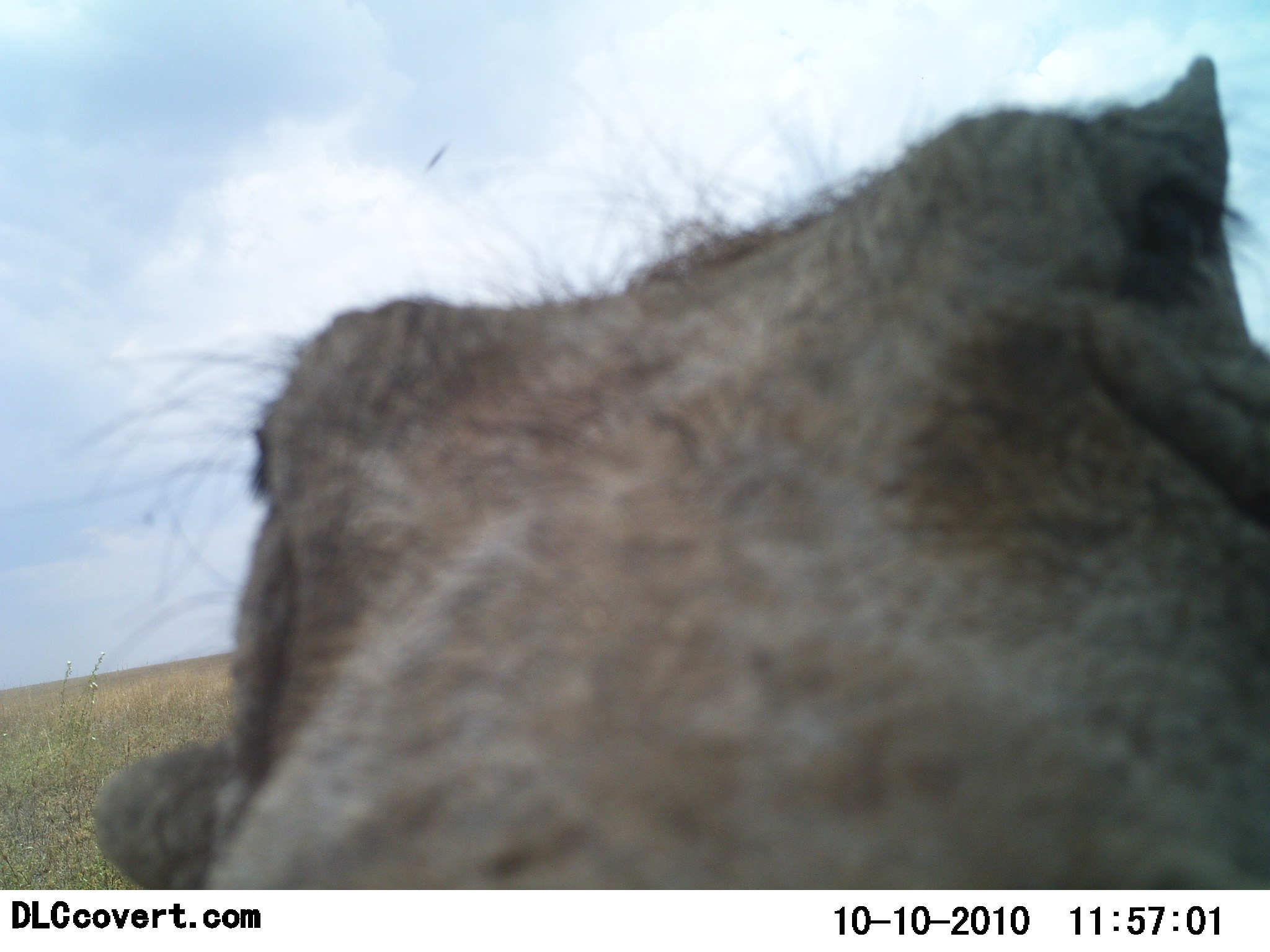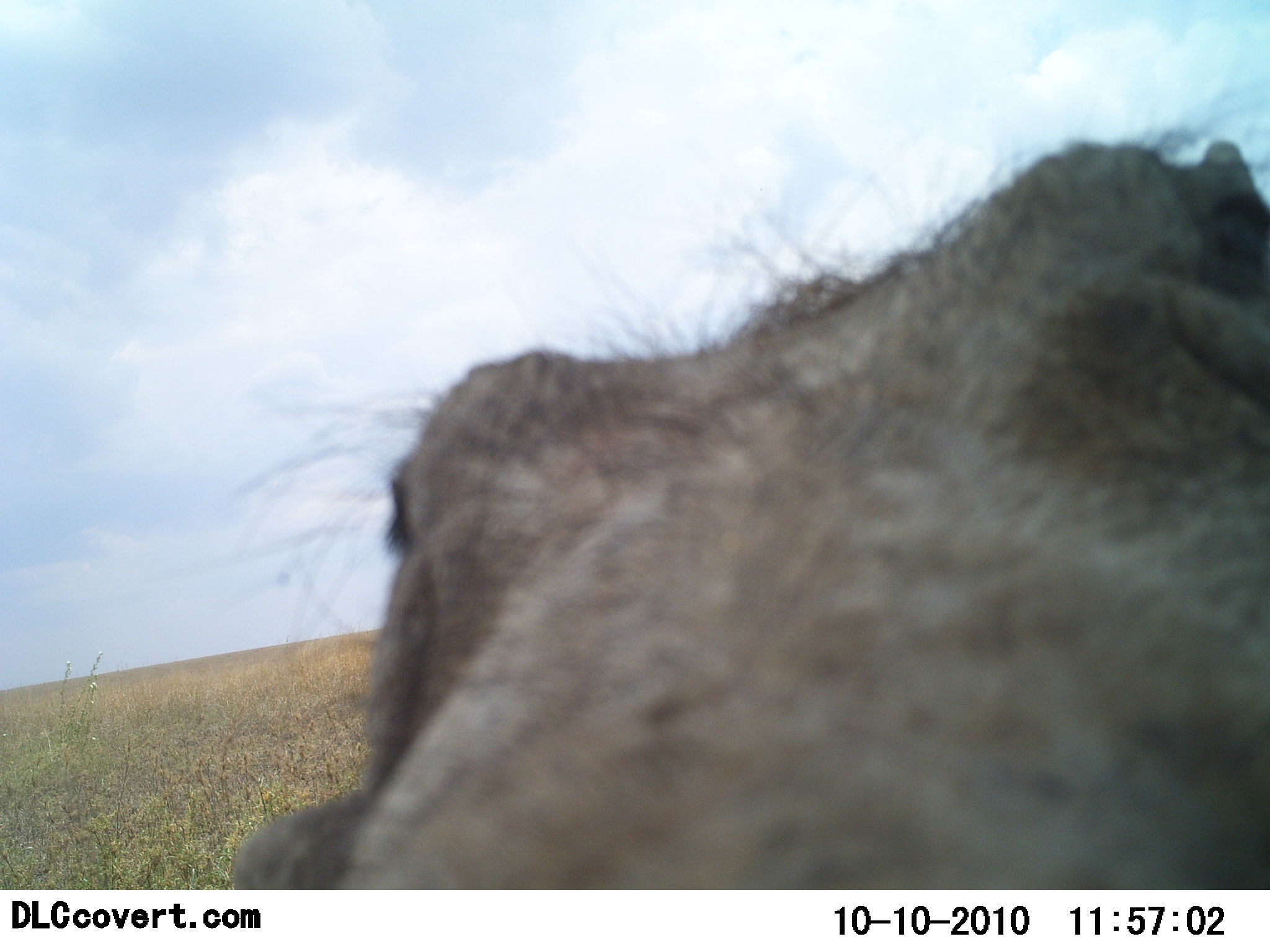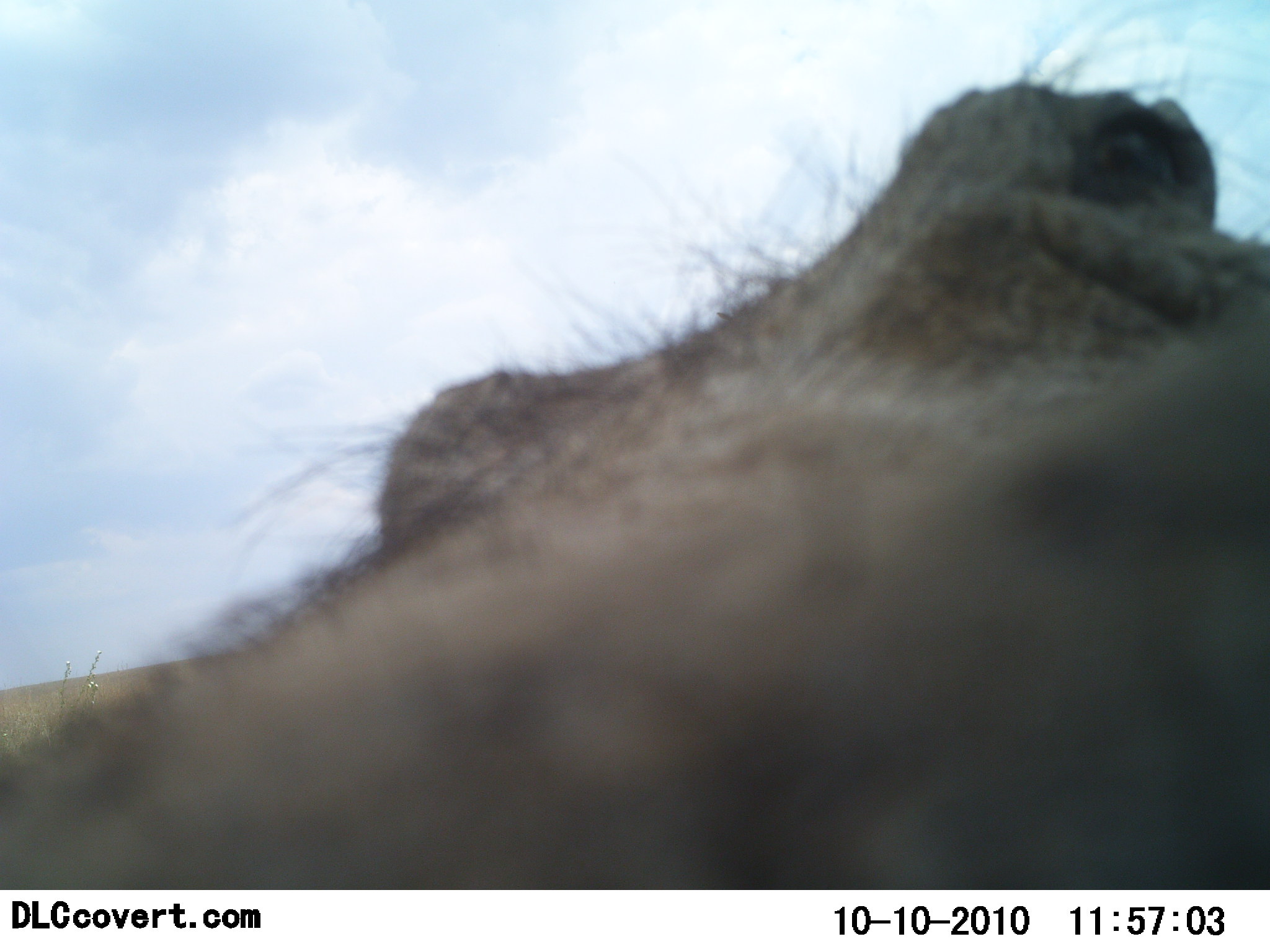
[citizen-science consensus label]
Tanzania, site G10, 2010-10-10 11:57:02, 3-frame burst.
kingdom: Animalia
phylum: Chordata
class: Mammalia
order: Artiodactyla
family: Suidae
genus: Phacochoerus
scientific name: Phacochoerus africanus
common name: warthog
Warthog (Phacochoerus africanus), count 1. Behavior (volunteer vote fractions): standing 40%, resting 0%, moving 20%, interacting 47%. Young present (vote fraction): 0%. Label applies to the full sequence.